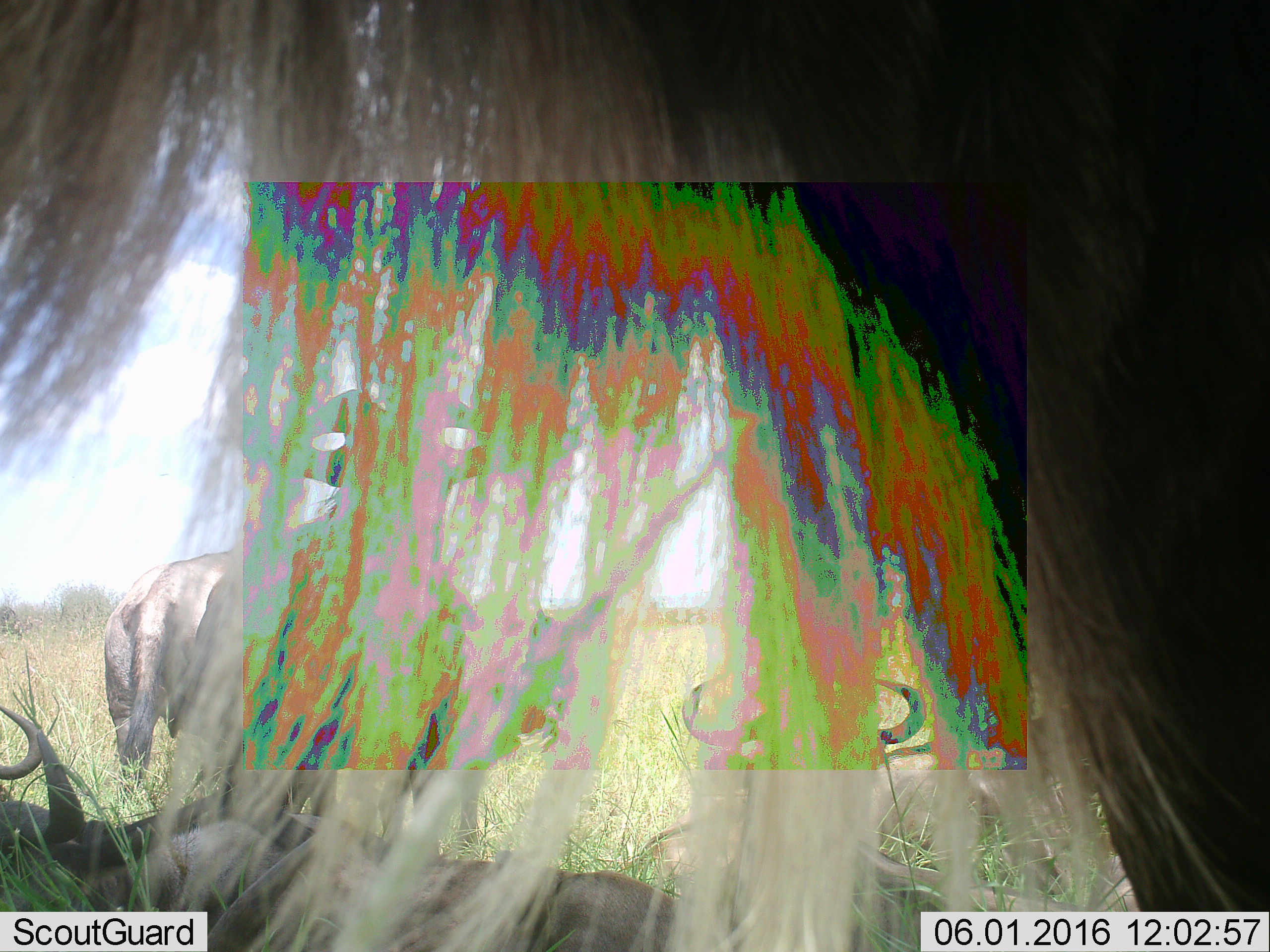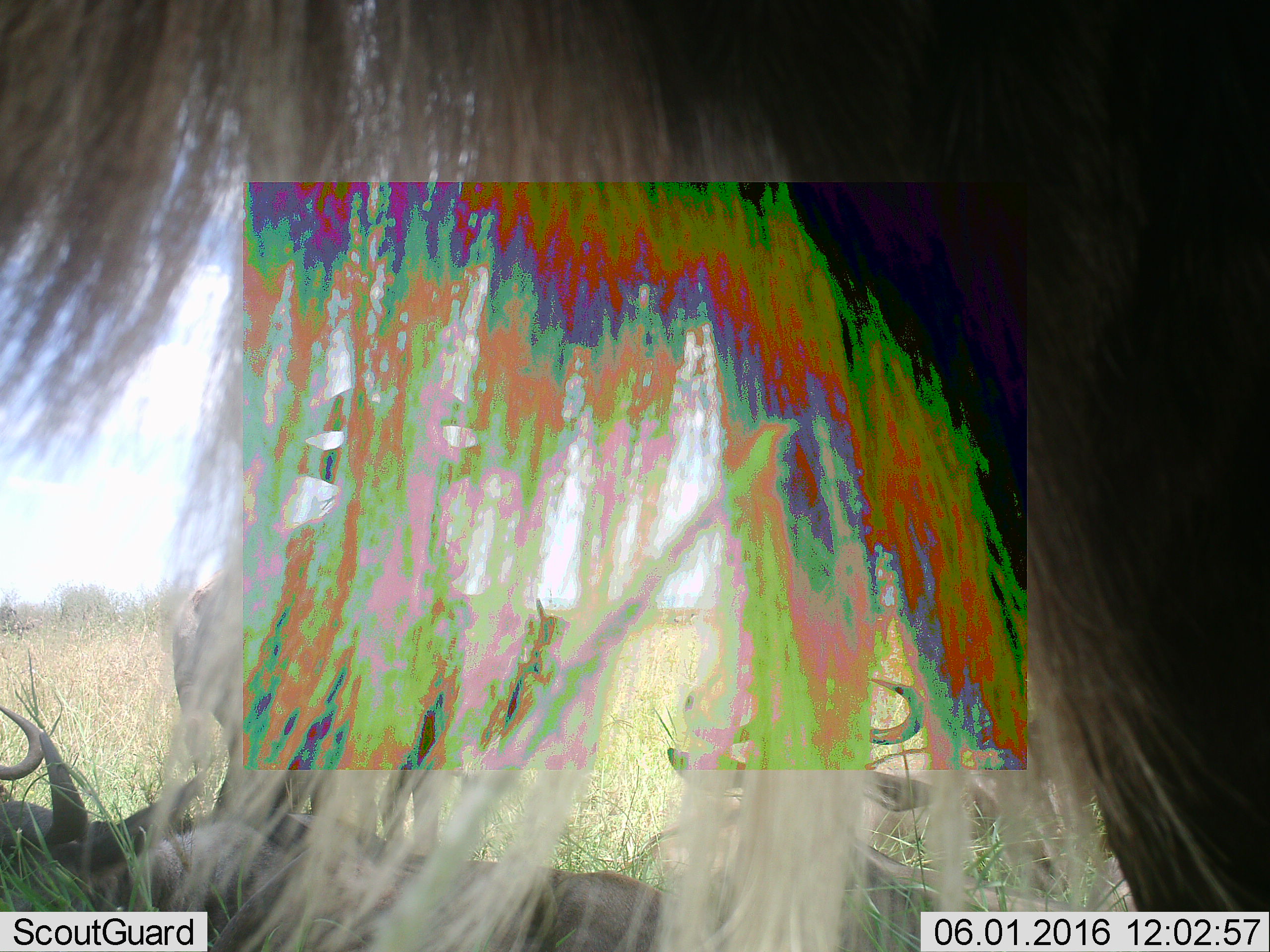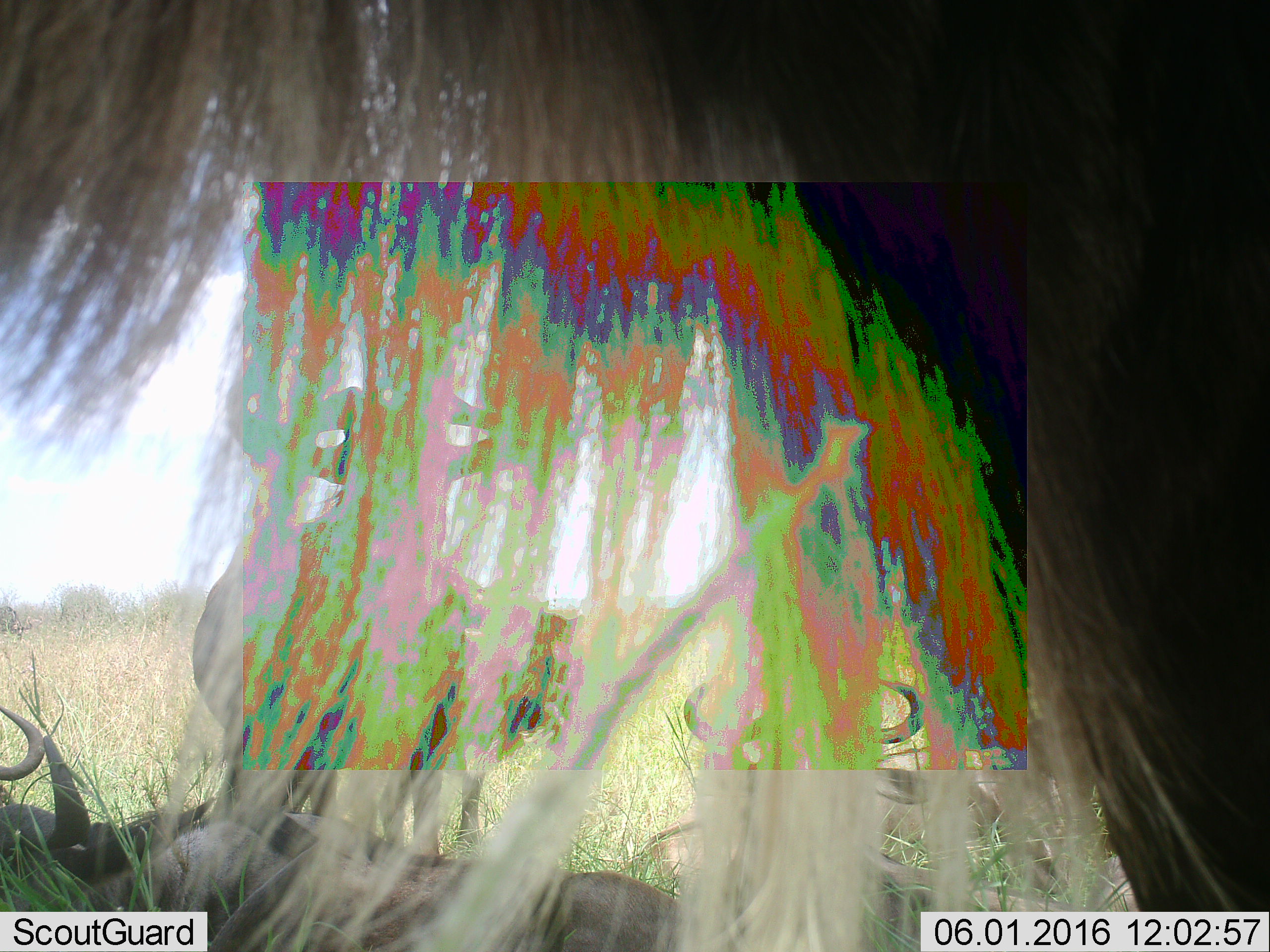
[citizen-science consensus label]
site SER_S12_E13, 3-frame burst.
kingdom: Animalia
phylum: Chordata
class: Mammalia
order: Artiodactyla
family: Bovidae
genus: Connochaetes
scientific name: Connochaetes taurinus taurinus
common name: blue wildebeest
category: wildebeestblue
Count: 7.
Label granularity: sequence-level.